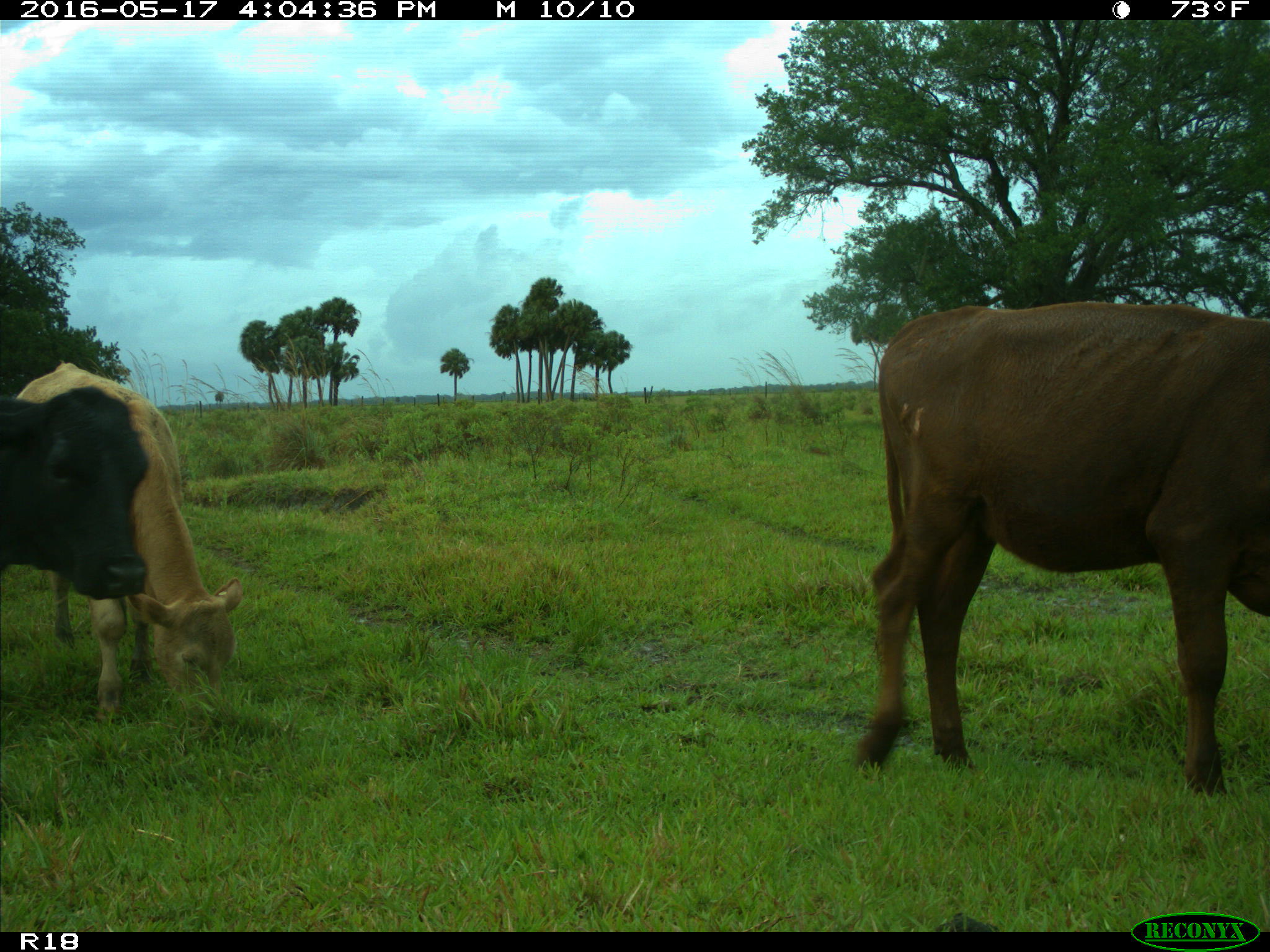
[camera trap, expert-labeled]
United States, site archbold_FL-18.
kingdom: Animalia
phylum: Chordata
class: Mammalia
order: Artiodactyla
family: Bovidae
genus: Bos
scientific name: Bos taurus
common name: domestic cow